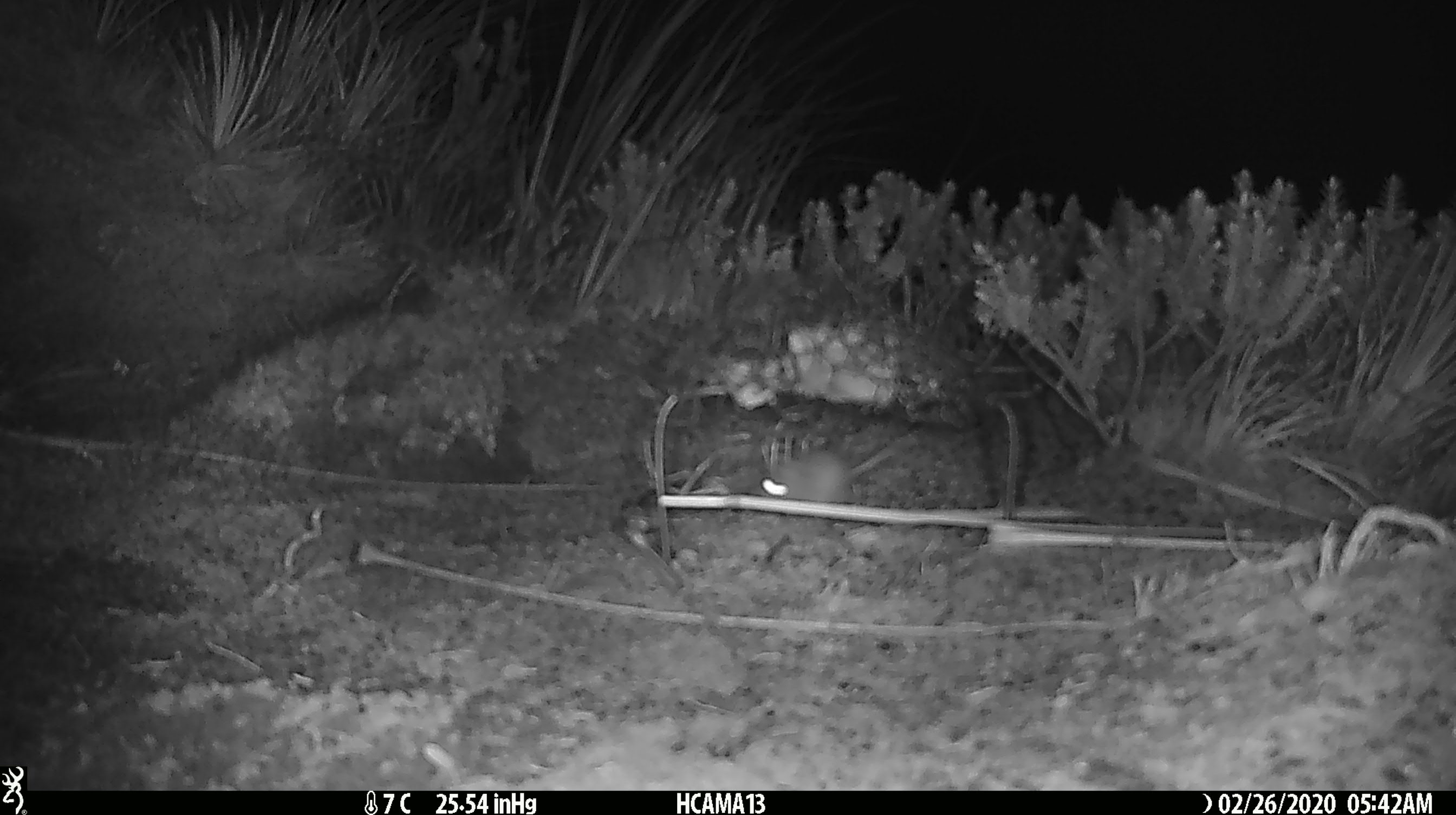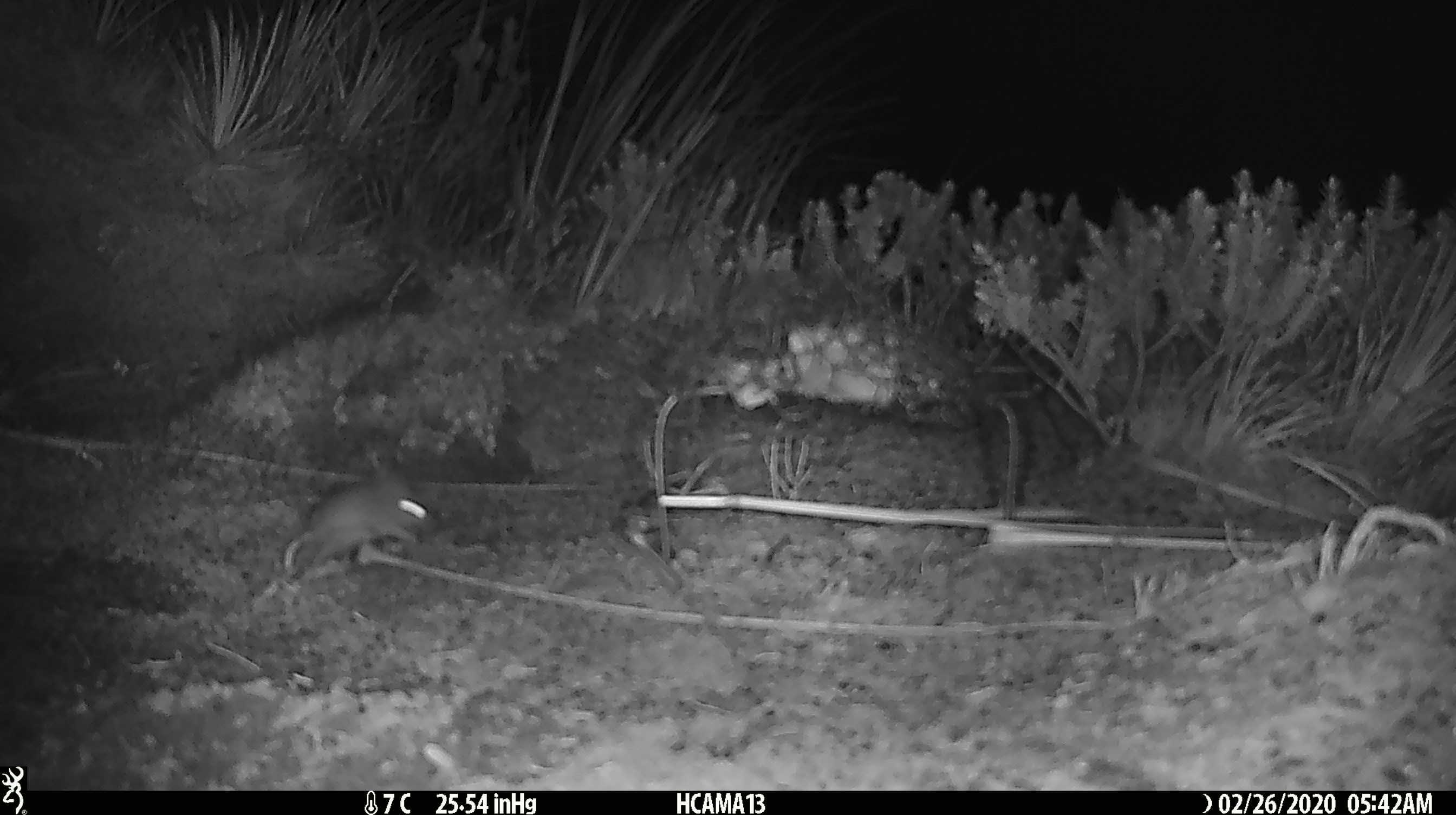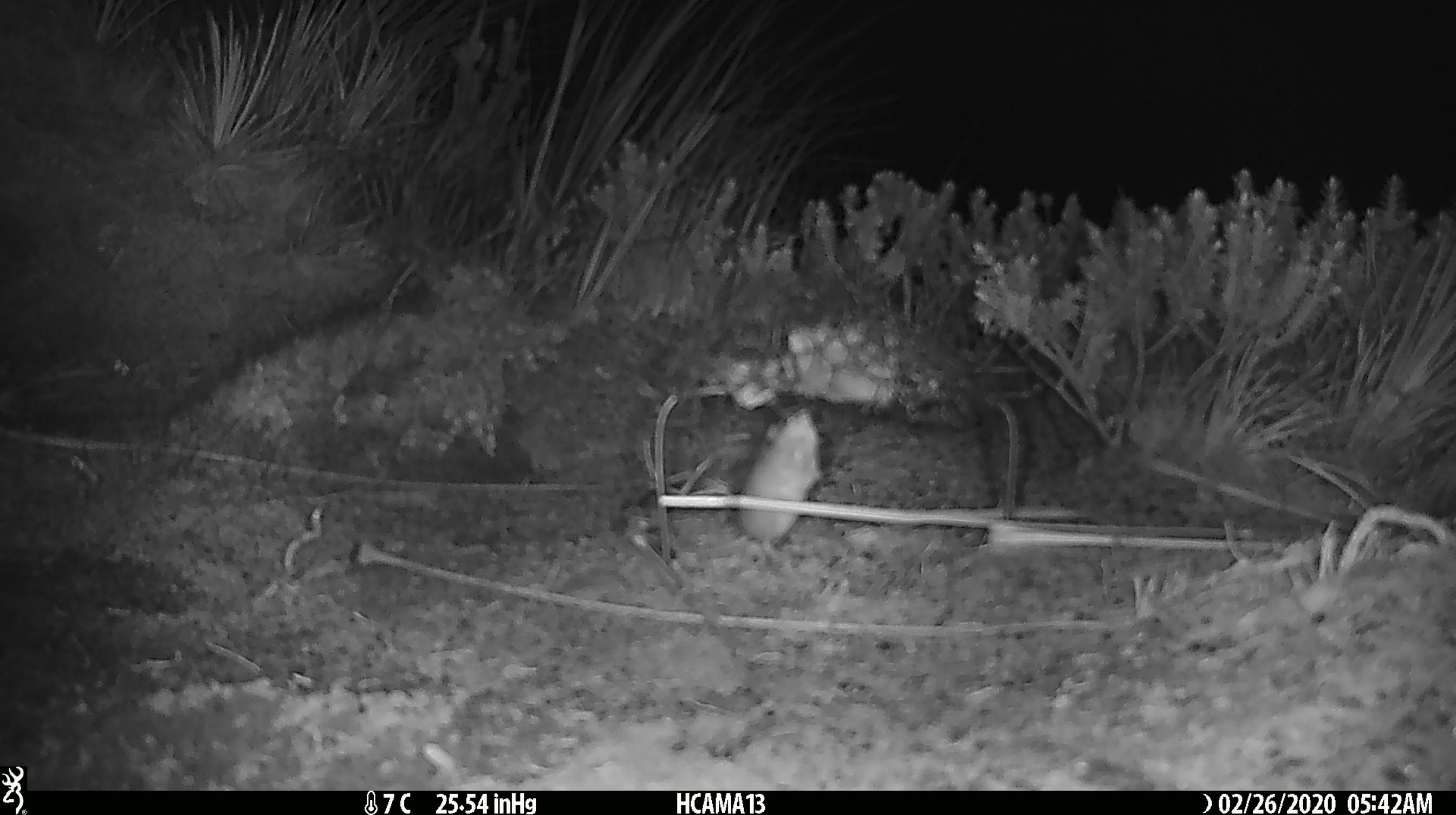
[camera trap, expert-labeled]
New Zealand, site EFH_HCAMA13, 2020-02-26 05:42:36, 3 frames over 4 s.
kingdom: Animalia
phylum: Chordata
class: Mammalia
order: Rodentia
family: Muridae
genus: Mus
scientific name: Mus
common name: mouse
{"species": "mouse (Mus)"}